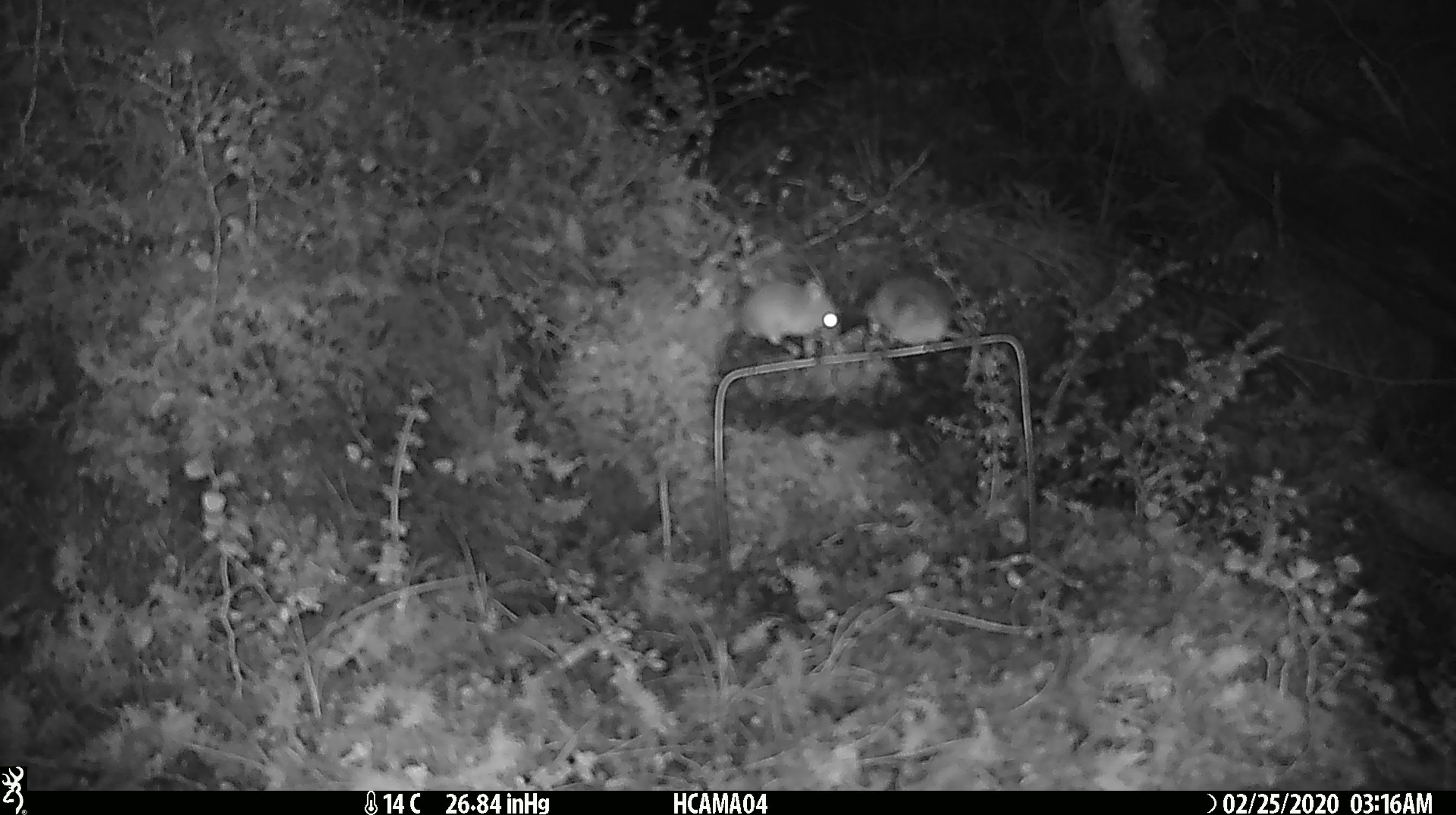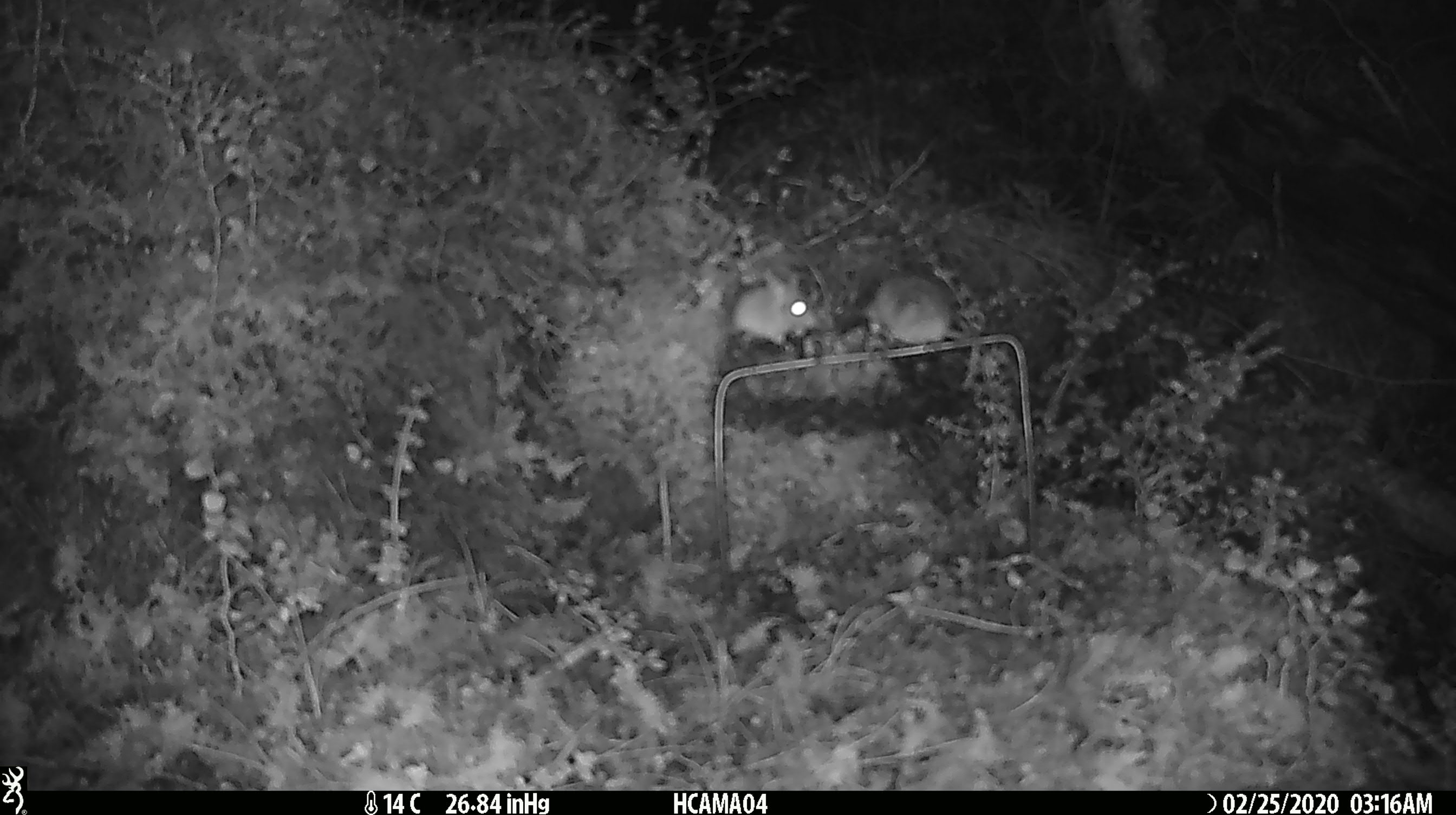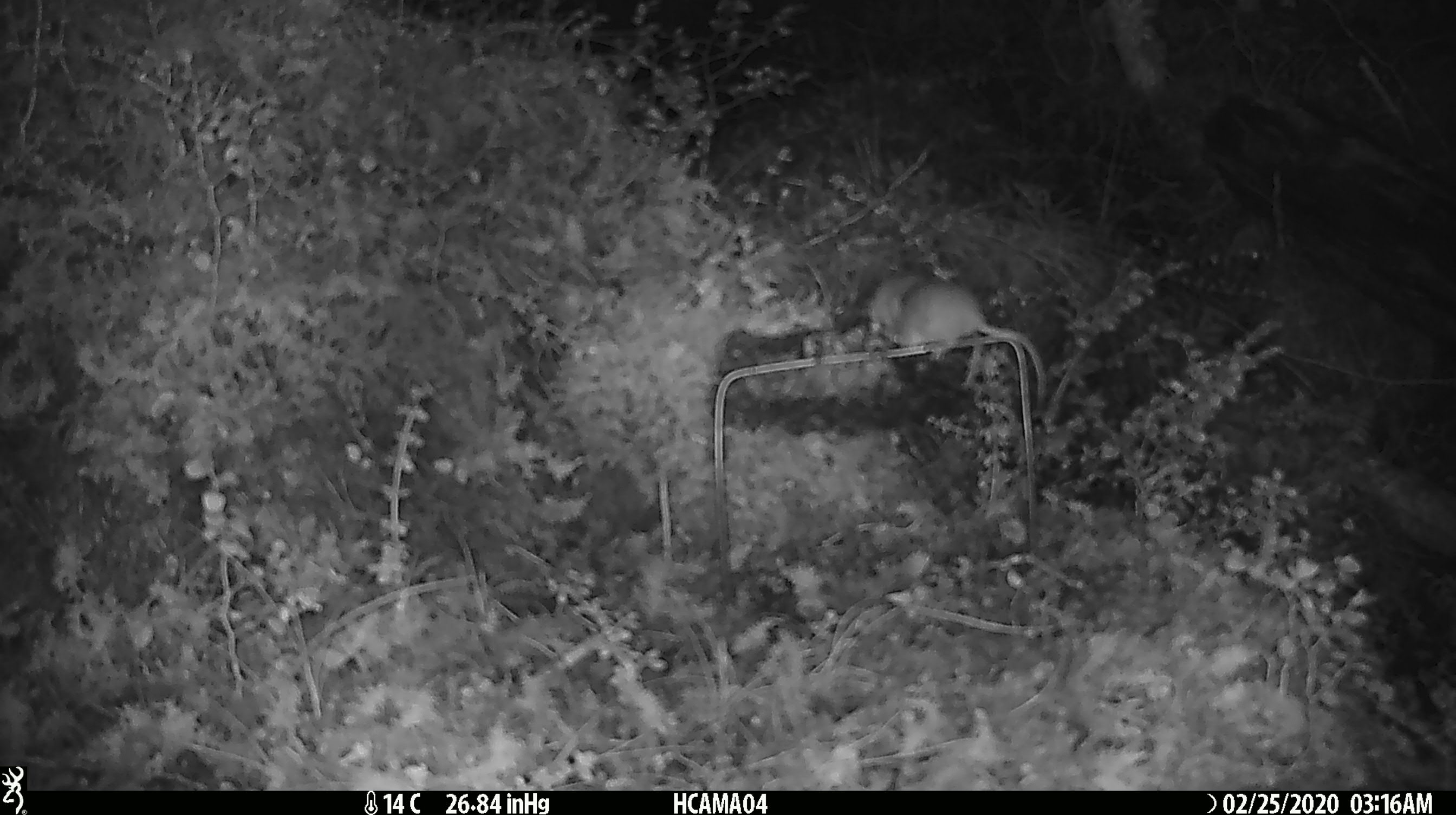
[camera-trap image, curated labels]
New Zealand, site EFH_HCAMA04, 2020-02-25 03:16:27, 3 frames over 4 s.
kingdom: Animalia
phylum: Chordata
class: Mammalia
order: Rodentia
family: Muridae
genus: Mus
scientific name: Mus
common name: mouse